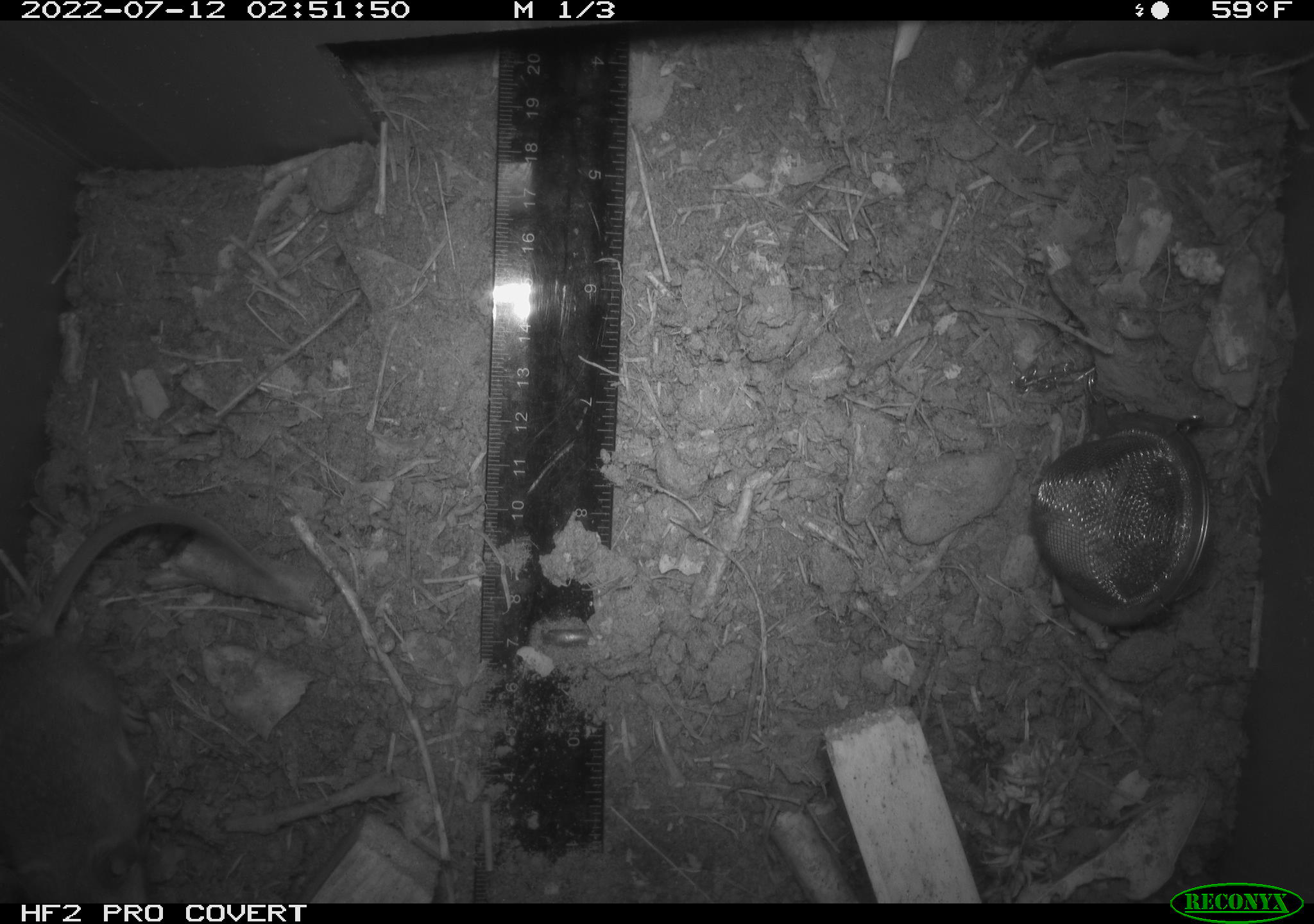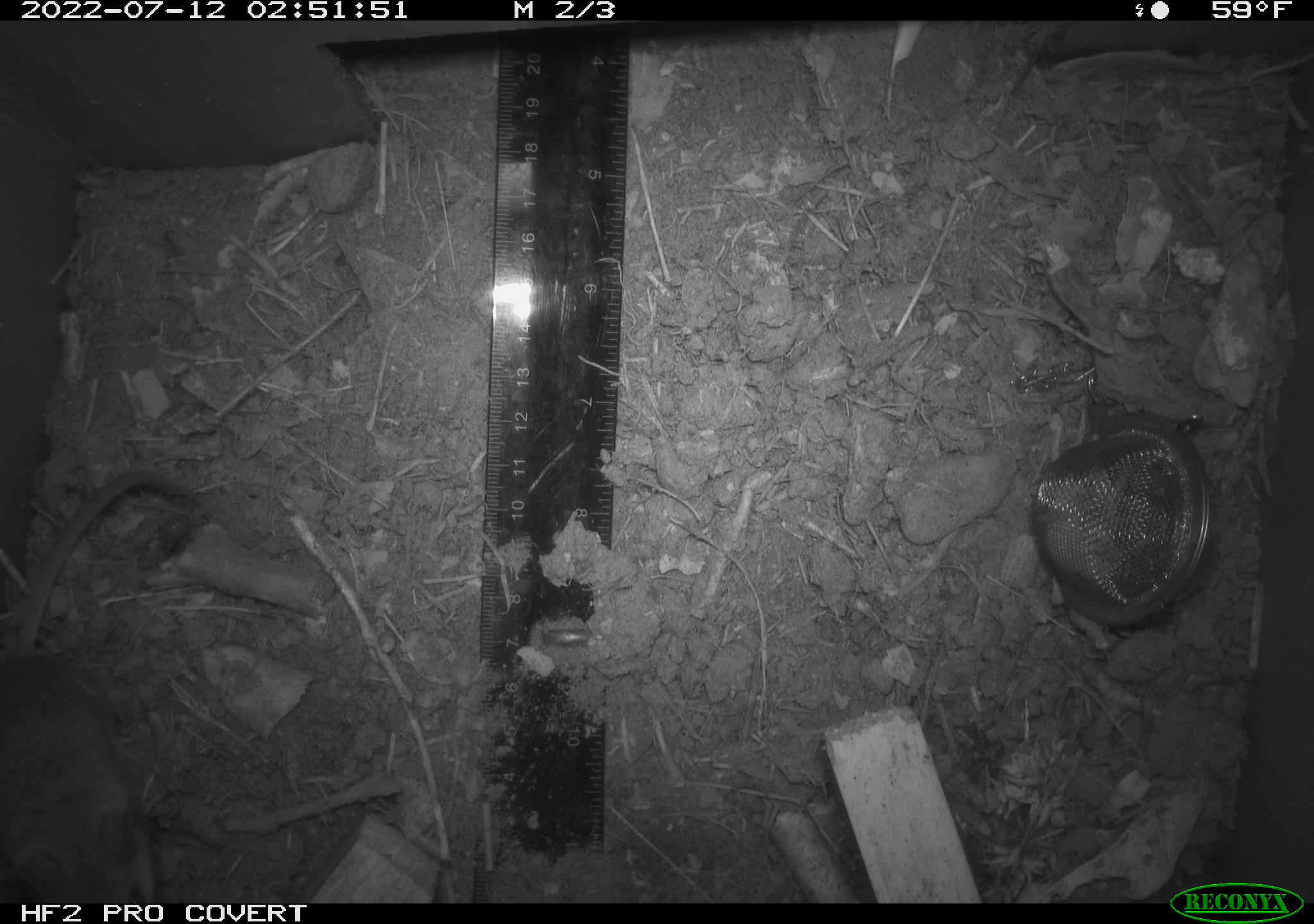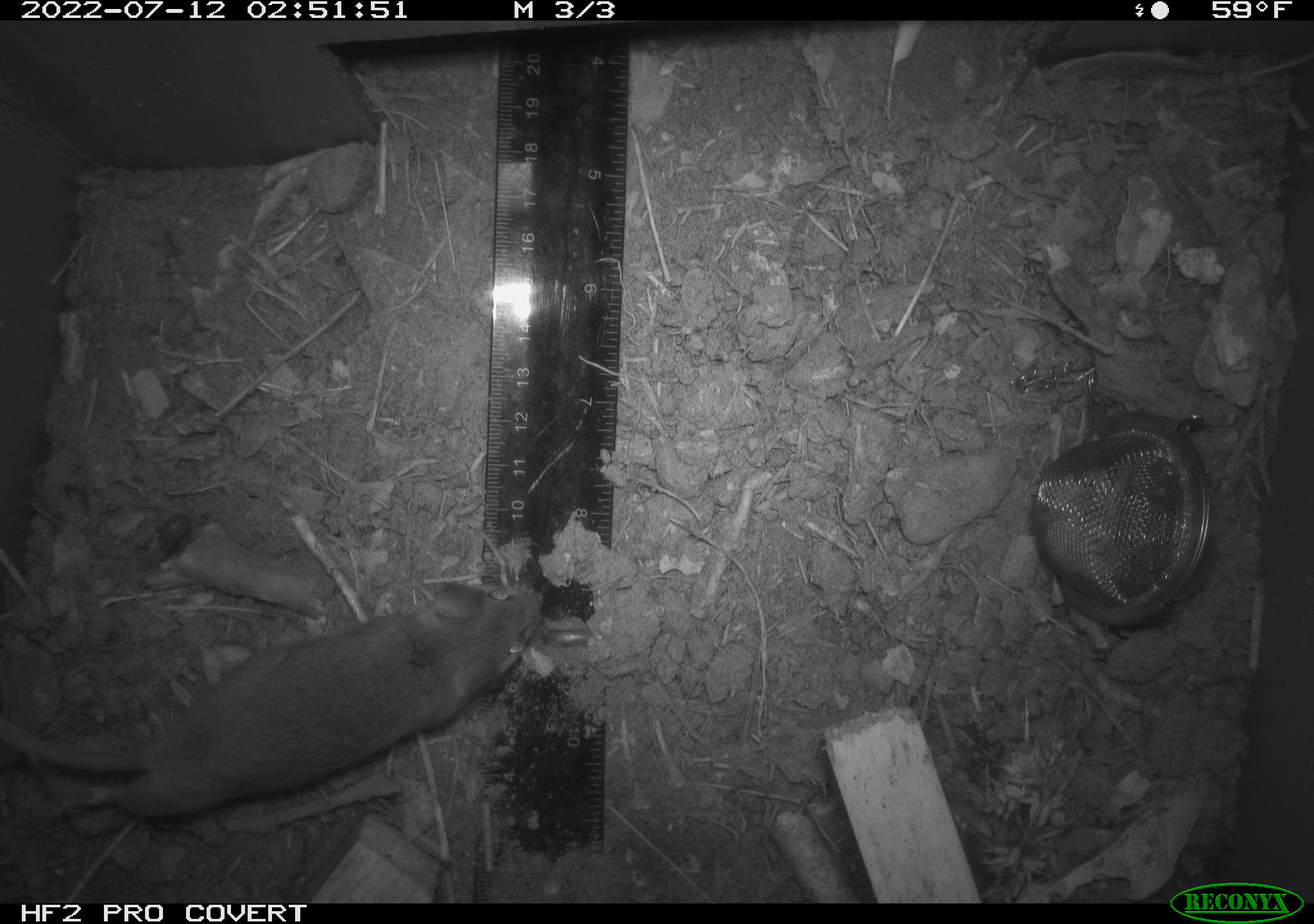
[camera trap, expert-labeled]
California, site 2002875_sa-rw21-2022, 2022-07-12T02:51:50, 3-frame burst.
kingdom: Animalia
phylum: Chordata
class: Mammalia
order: Rodentia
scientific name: Rodentia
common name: mouse species